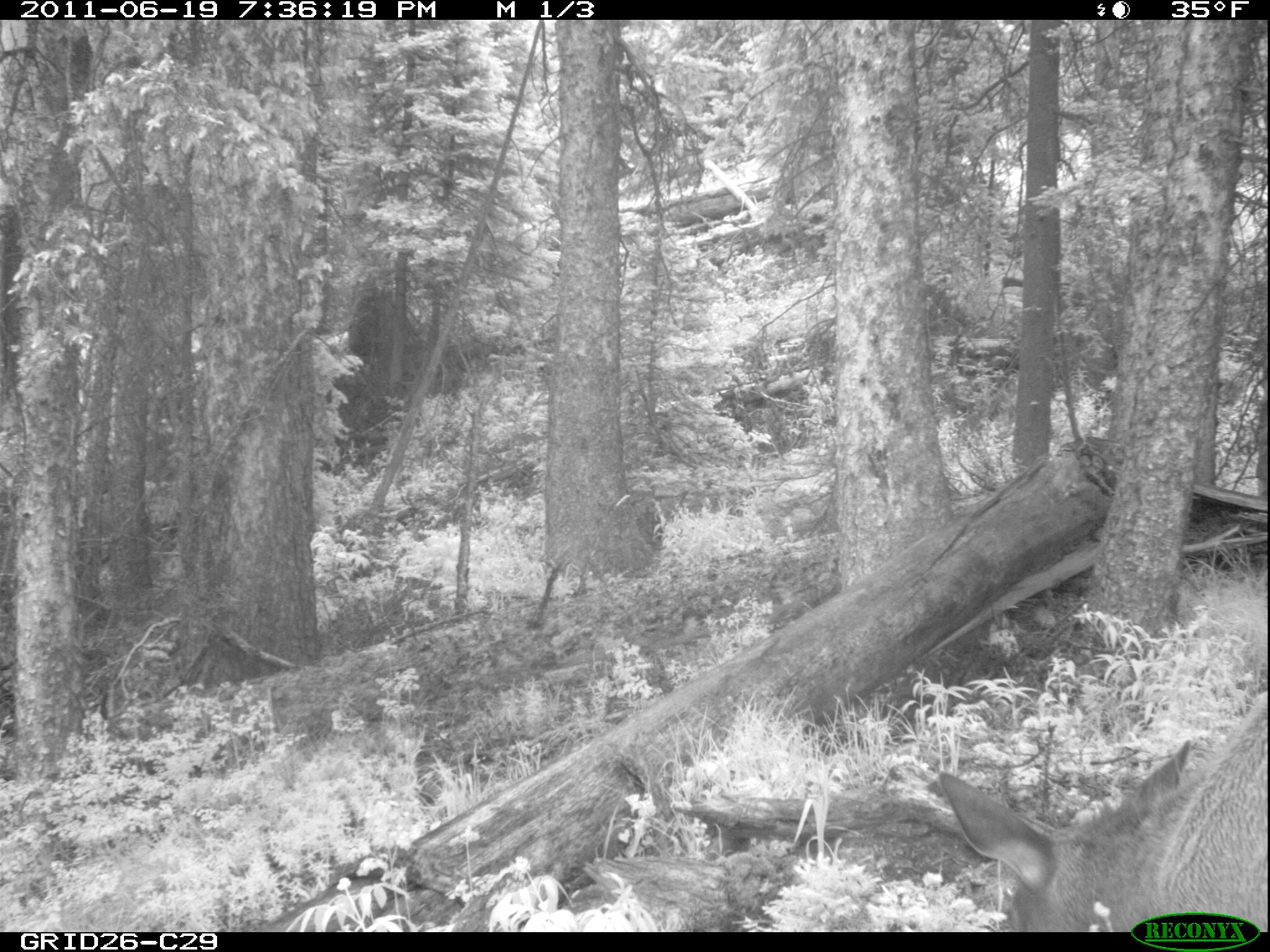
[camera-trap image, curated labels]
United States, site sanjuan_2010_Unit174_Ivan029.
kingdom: Animalia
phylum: Chordata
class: Mammalia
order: Artiodactyla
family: Cervidae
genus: Cervus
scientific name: Cervus elaphus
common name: red deer